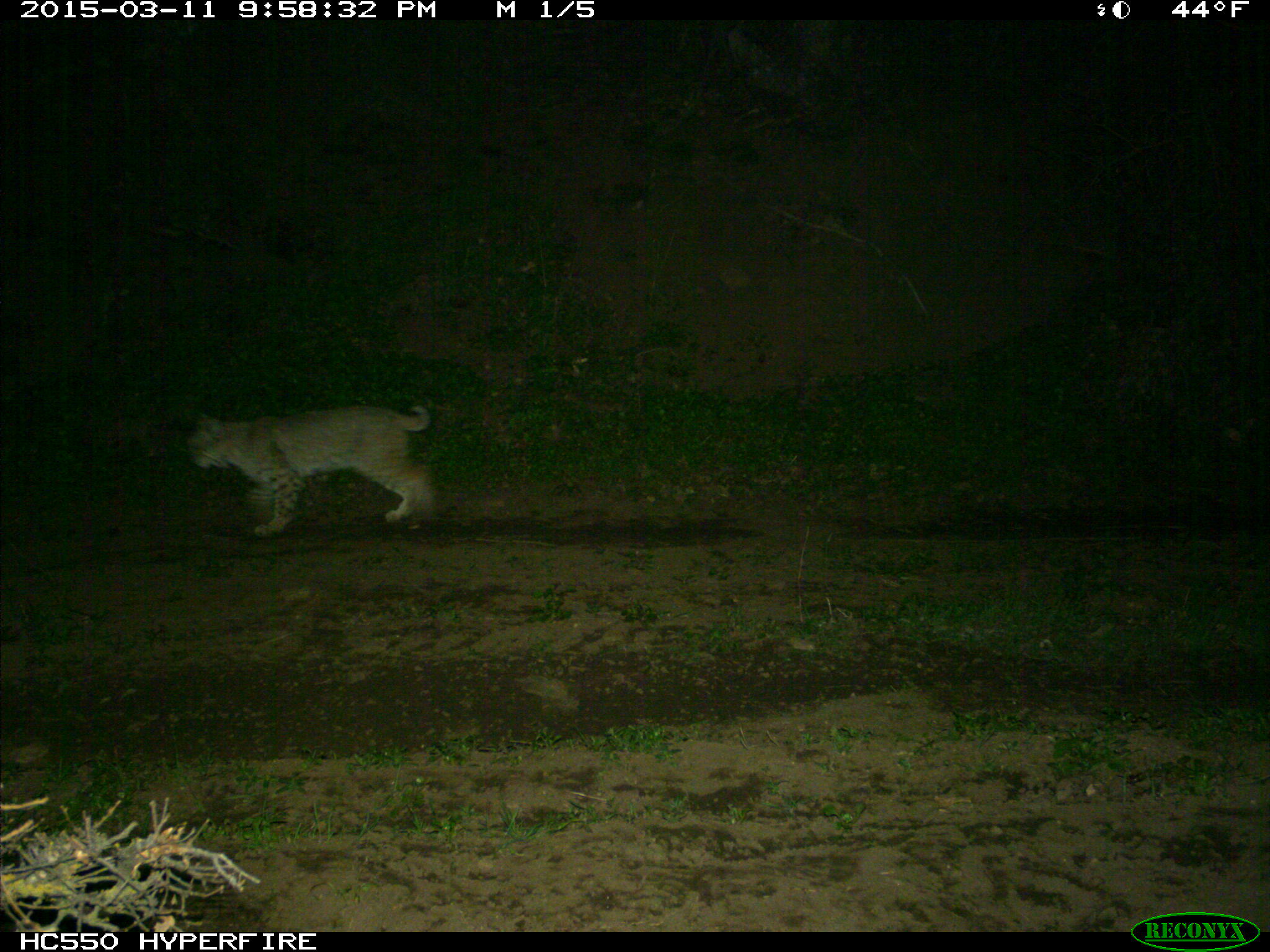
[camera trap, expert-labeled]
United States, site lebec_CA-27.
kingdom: Animalia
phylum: Chordata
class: Mammalia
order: Carnivora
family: Felidae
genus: Lynx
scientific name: Lynx rufus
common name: bobcat